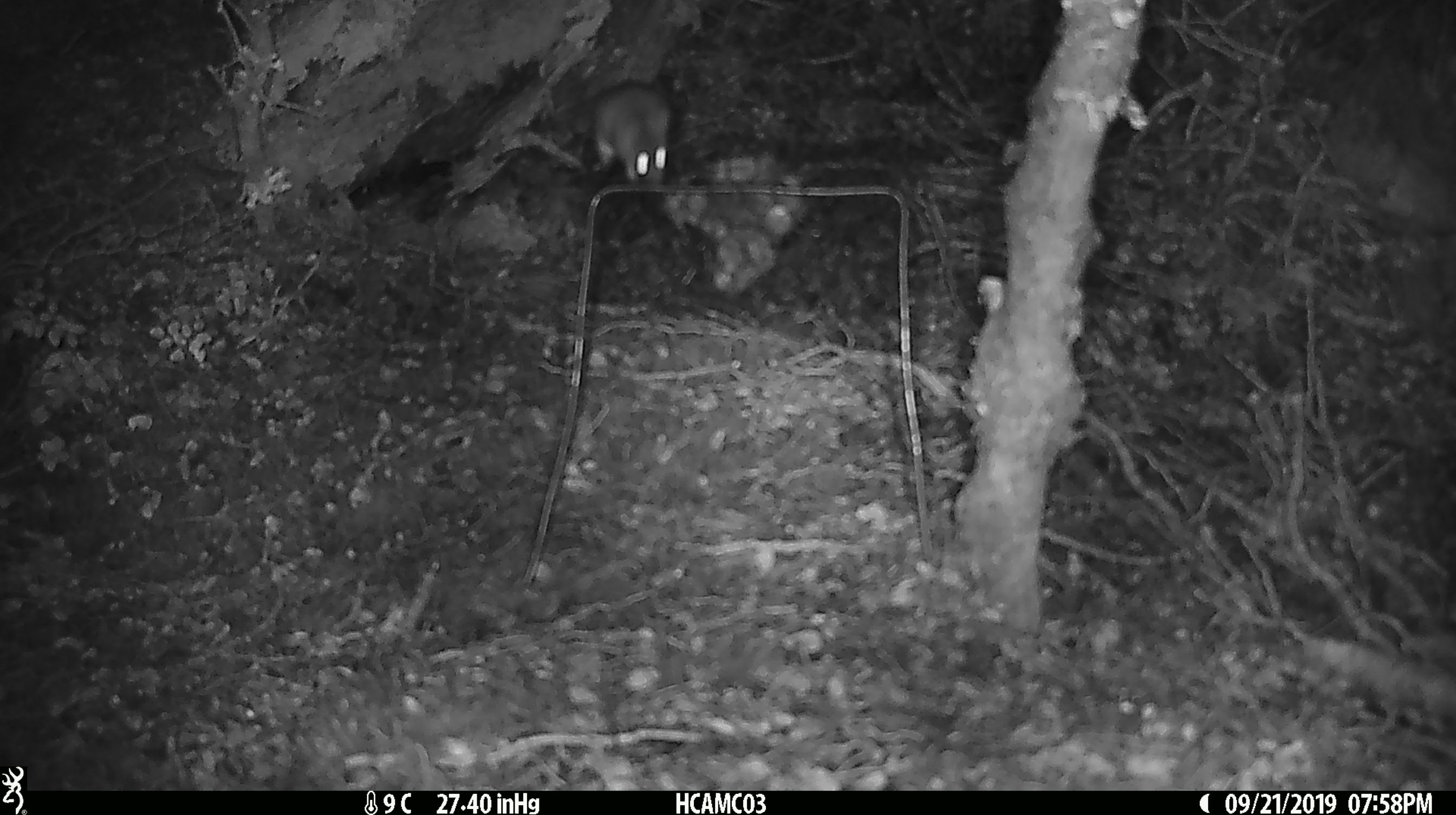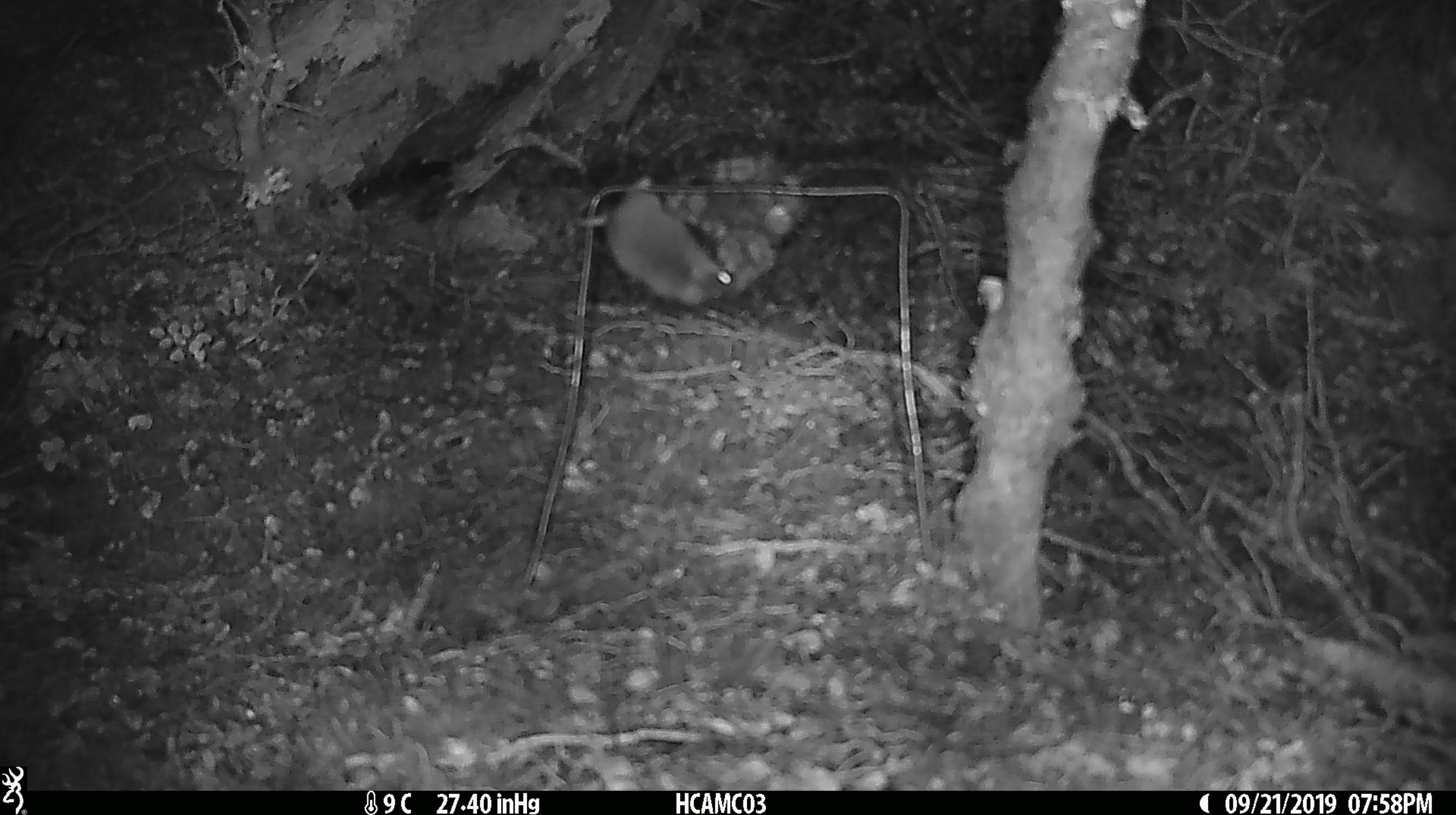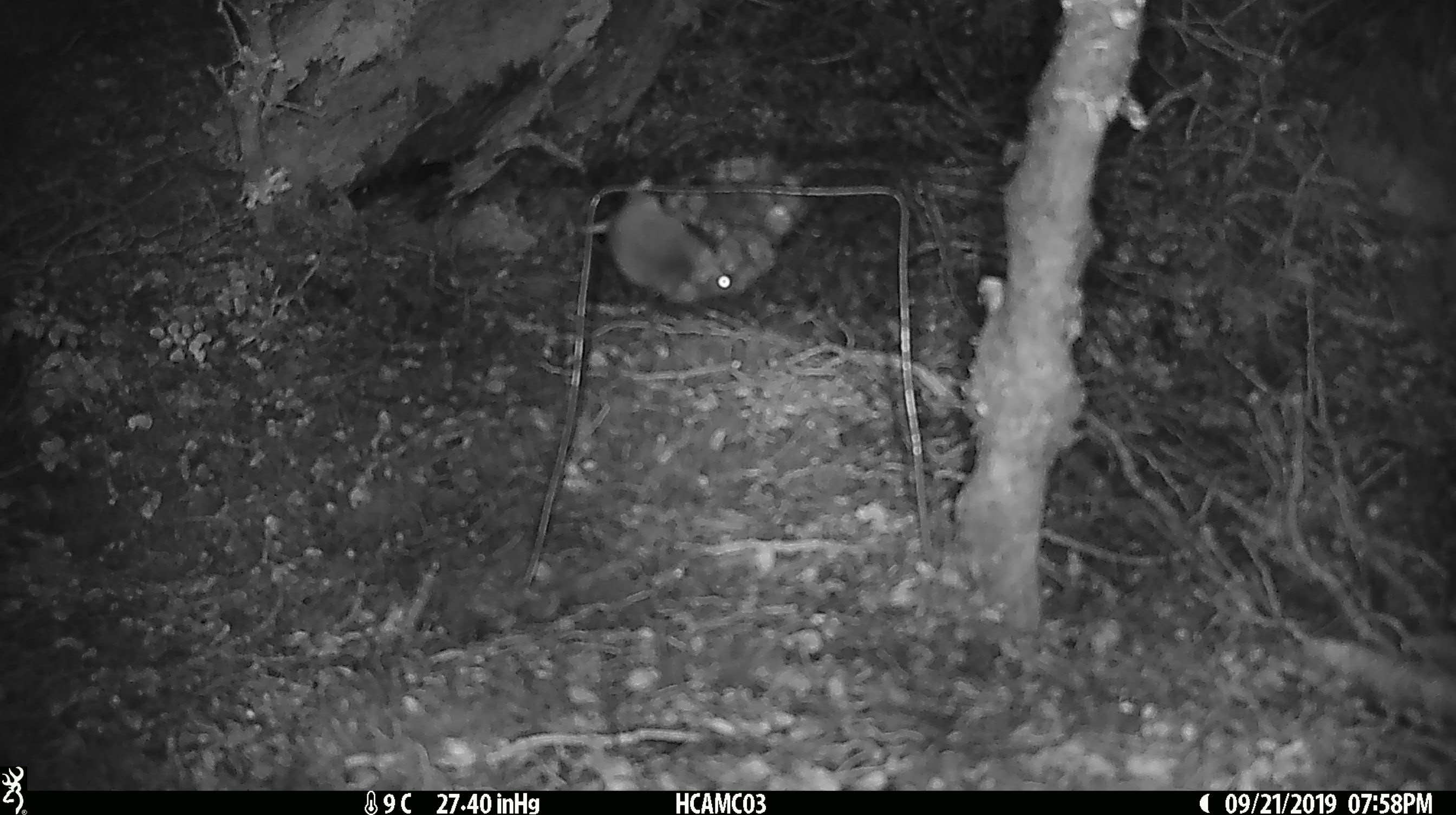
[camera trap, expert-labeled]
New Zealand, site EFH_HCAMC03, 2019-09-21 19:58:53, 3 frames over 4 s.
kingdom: Animalia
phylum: Chordata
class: Mammalia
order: Rodentia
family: Muridae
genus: Mus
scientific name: Mus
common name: mouse